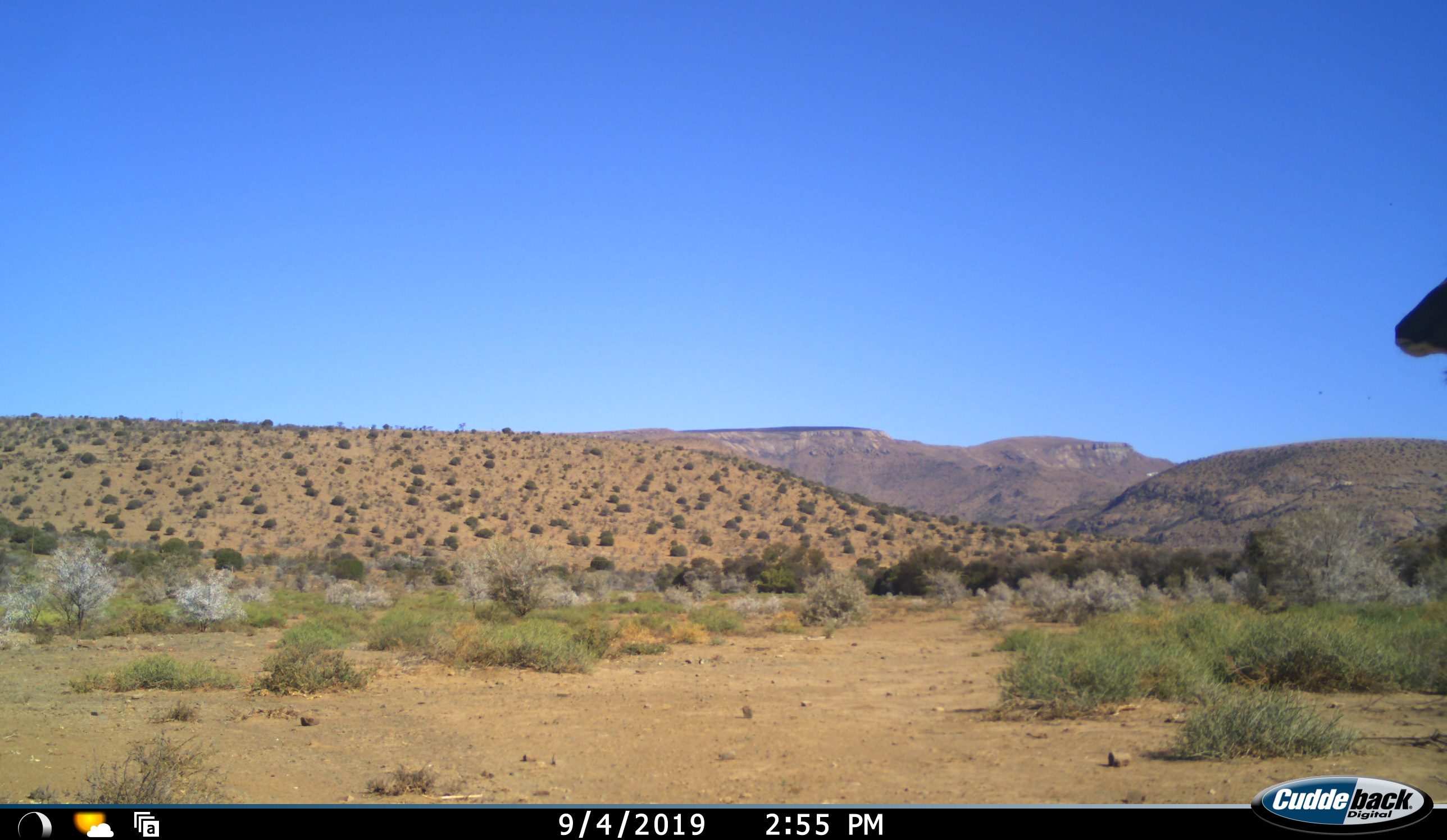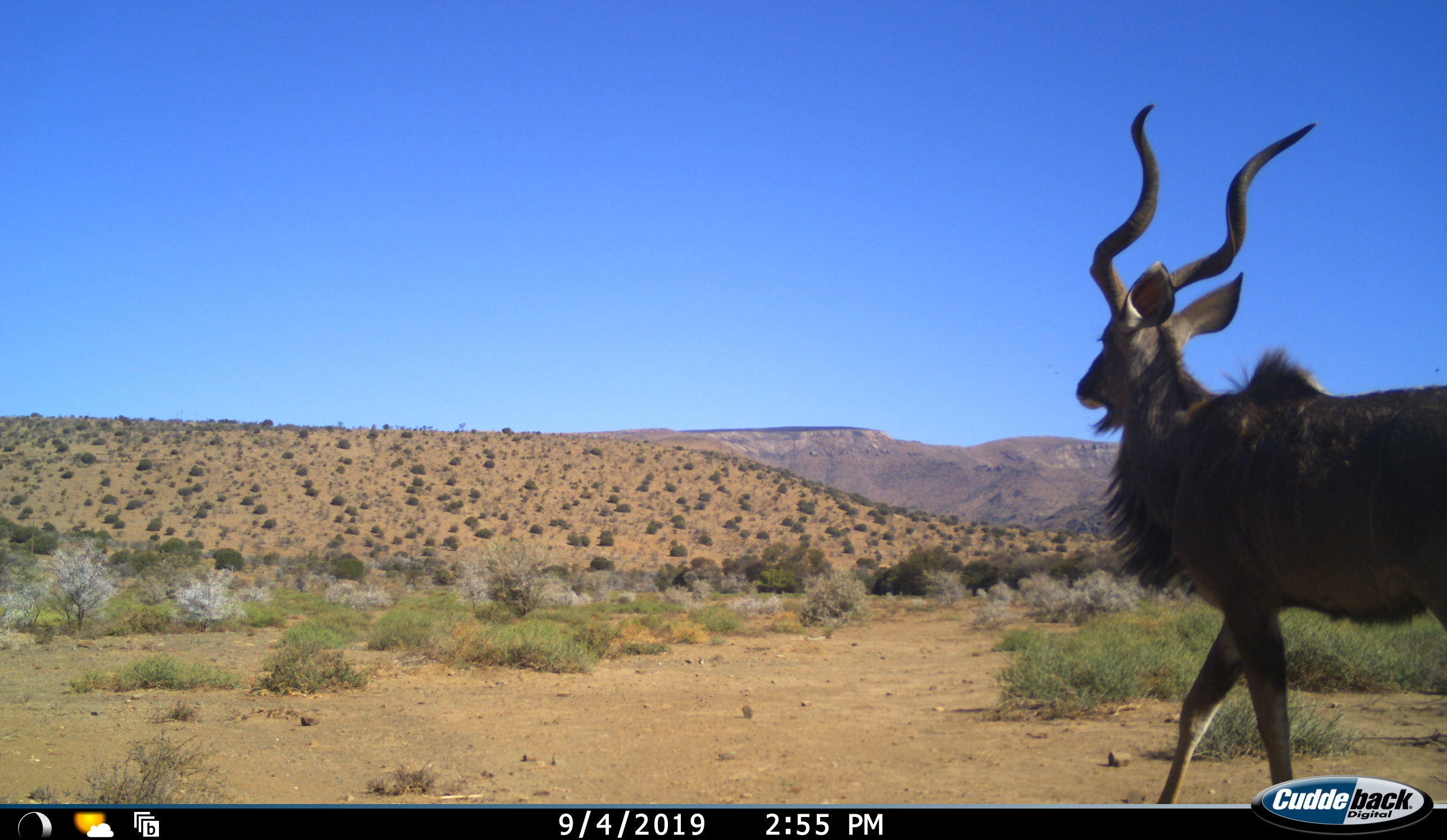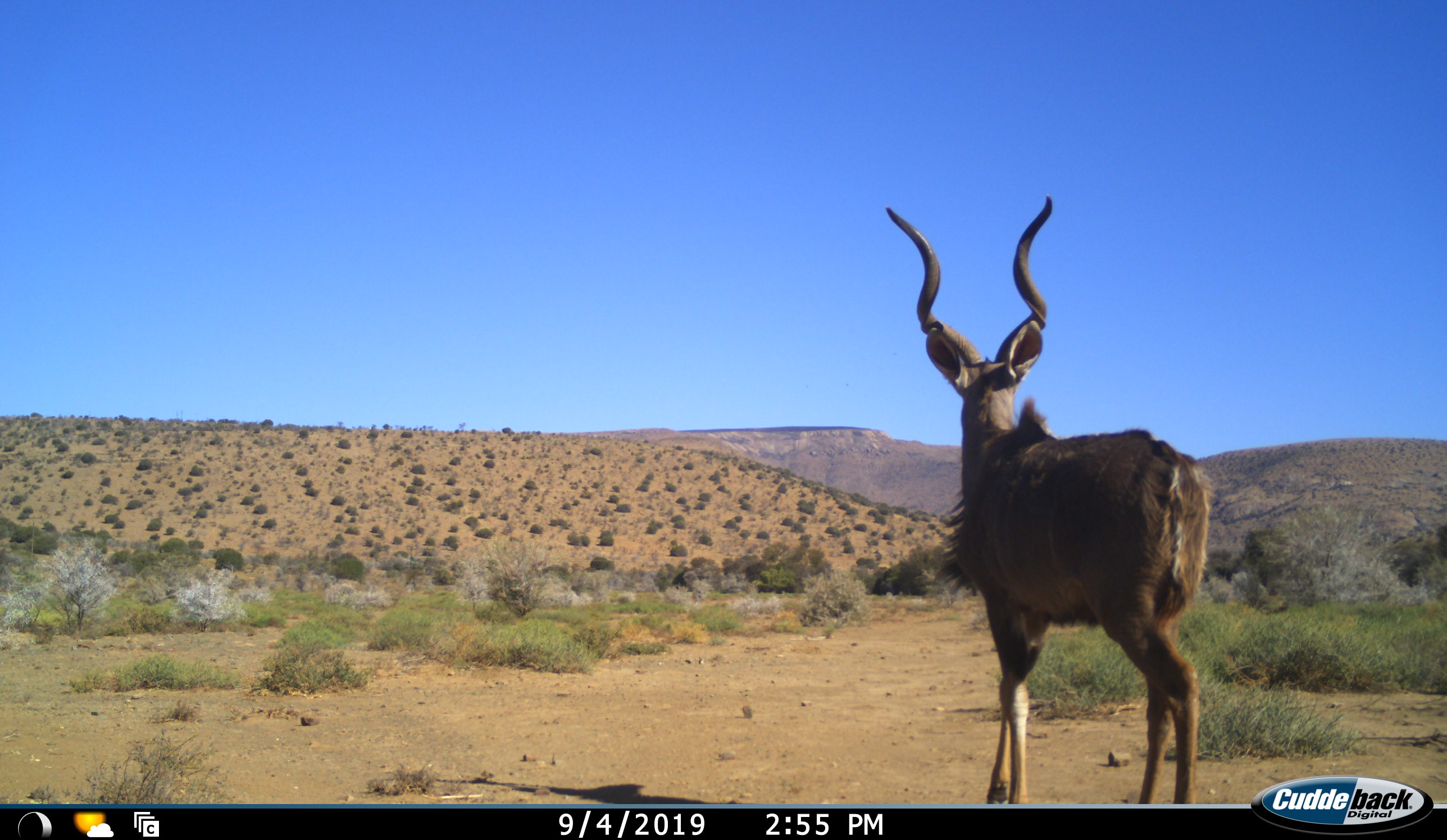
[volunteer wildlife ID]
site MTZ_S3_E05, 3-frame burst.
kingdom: Animalia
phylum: Chordata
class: Mammalia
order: Artiodactyla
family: Bovidae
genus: Tragelaphus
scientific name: Tragelaphus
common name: kudu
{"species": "kudu (Tragelaphus)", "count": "1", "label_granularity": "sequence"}